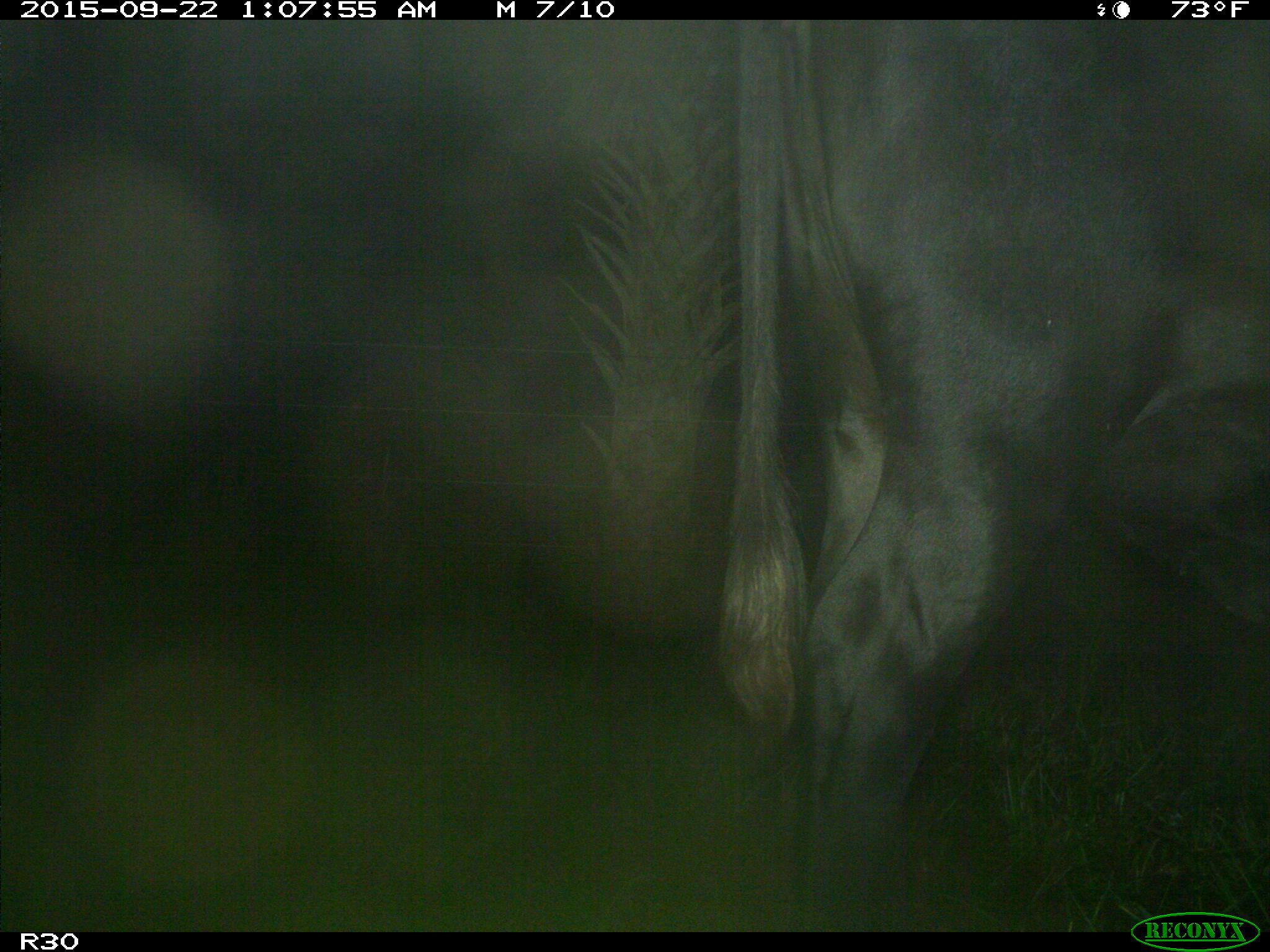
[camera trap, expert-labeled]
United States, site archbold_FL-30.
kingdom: Animalia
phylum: Chordata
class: Mammalia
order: Artiodactyla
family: Bovidae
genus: Bos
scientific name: Bos taurus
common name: domestic cow